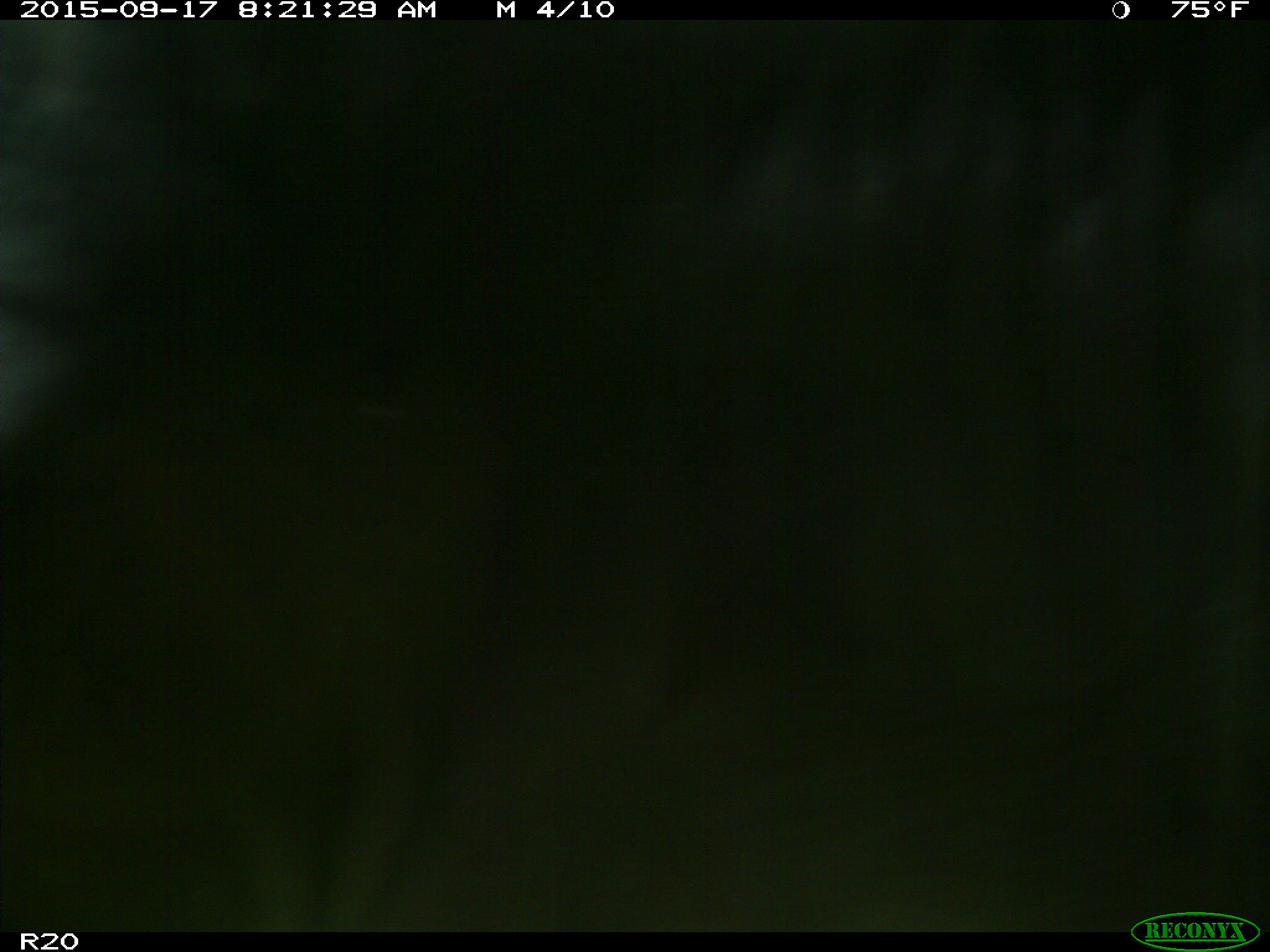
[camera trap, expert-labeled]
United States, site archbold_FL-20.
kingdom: Animalia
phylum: Chordata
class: Mammalia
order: Artiodactyla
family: Bovidae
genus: Bos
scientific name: Bos taurus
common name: domestic cow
Bos taurus (domestic cow).